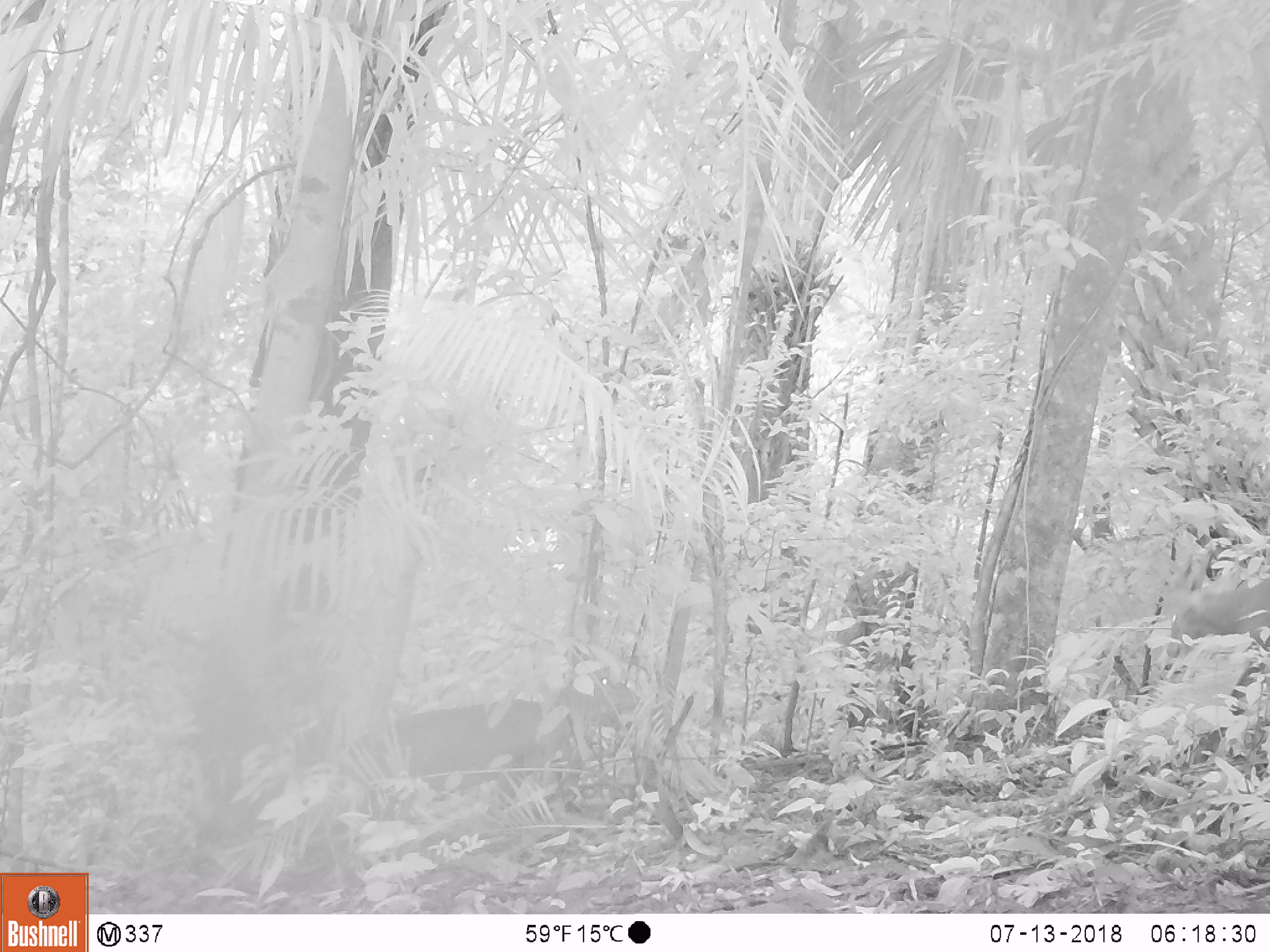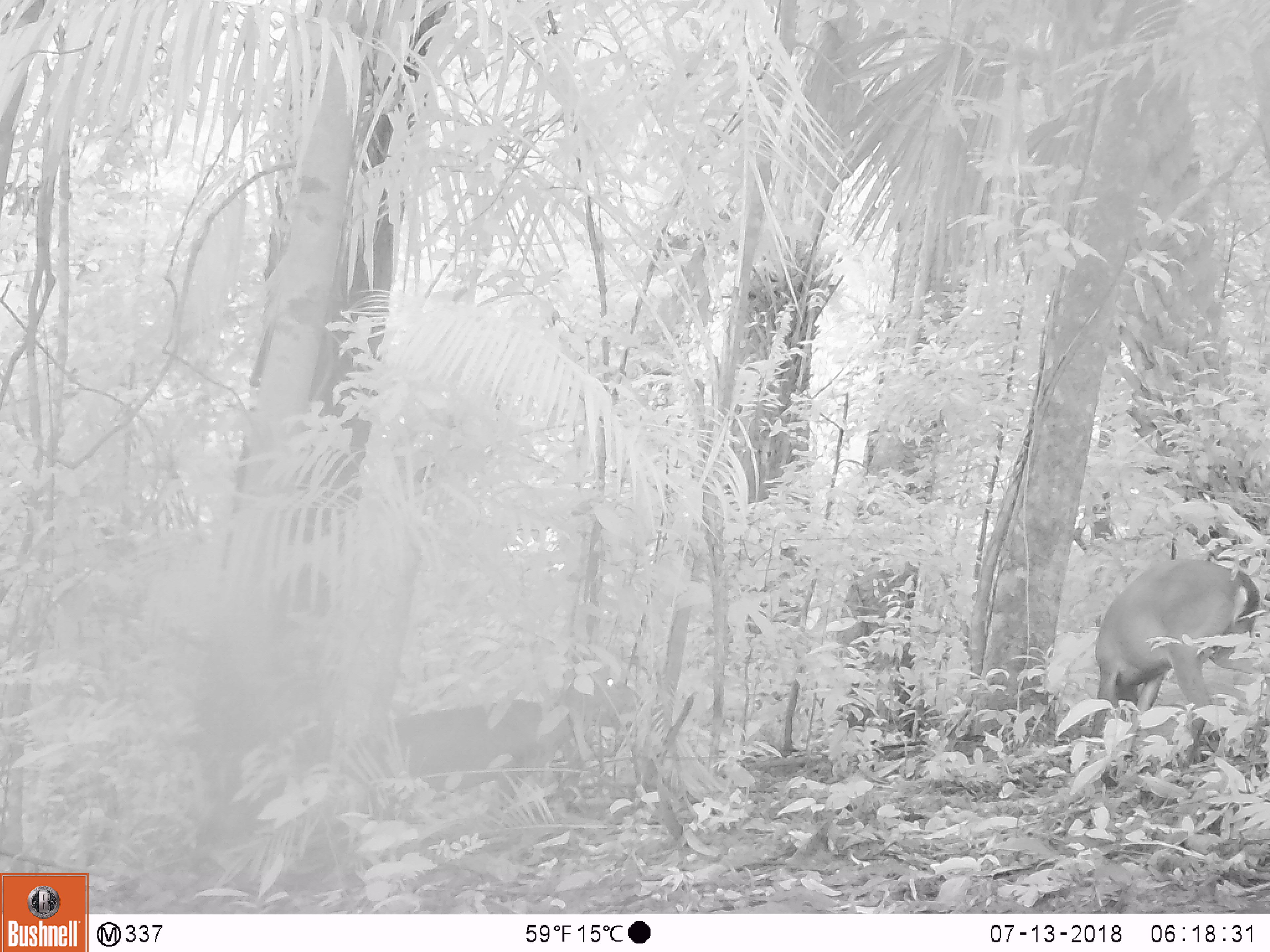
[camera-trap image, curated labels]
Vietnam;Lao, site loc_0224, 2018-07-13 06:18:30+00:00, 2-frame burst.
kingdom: Animalia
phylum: Chordata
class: Mammalia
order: Artiodactyla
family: Cervidae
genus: Muntiacus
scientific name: Muntiacus vuquangensis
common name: large-antlered muntjac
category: large antlered muntjac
Large antlered muntjac (large-antlered muntjac) (Muntiacus vuquangensis). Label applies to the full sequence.